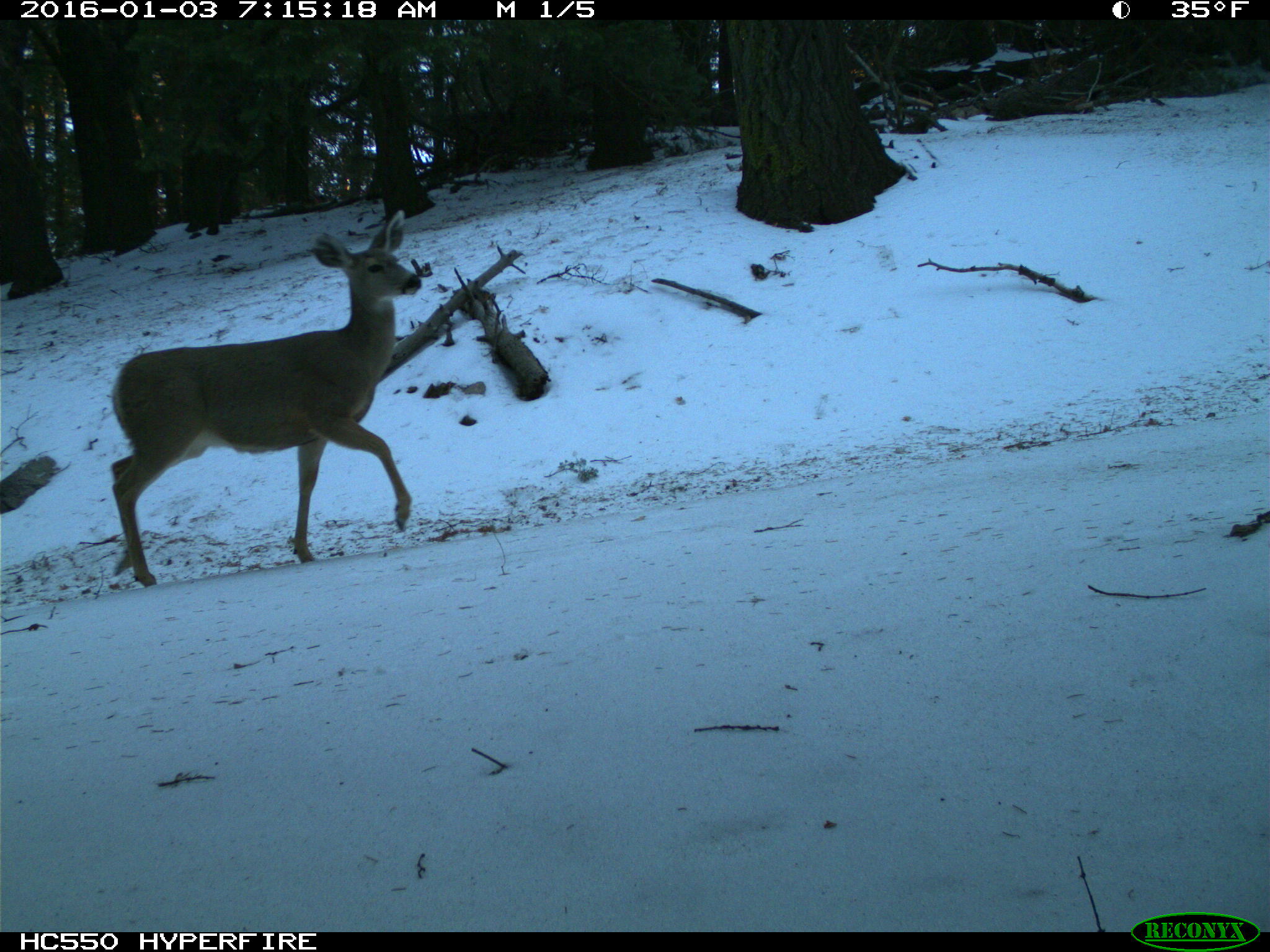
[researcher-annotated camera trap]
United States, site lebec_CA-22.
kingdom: Animalia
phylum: Chordata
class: Mammalia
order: Artiodactyla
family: Cervidae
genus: Odocoileus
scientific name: Odocoileus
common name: deer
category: unidentified deer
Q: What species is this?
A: Unidentified deer (deer) (Odocoileus).